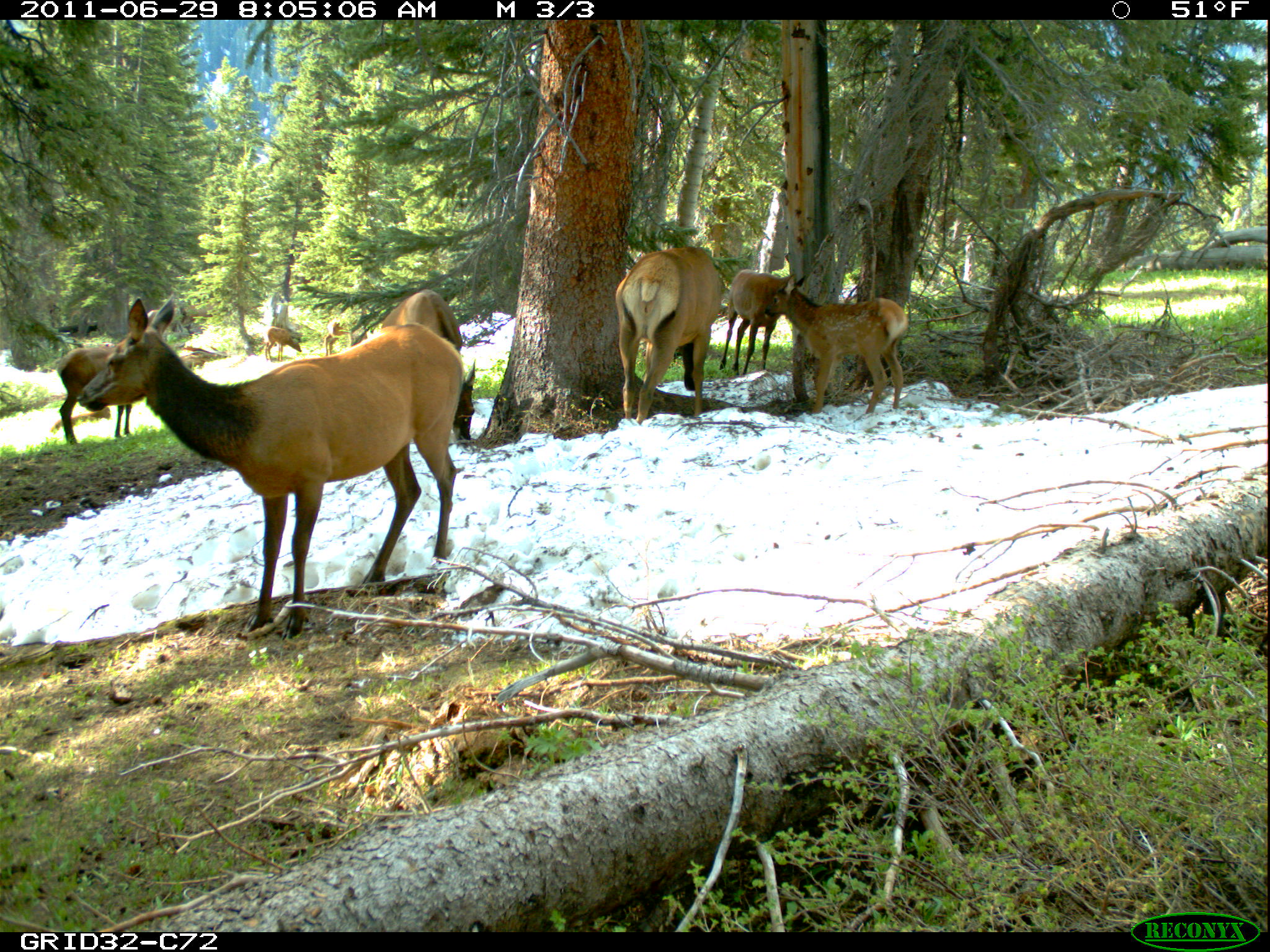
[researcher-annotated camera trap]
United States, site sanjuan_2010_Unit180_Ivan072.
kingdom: Animalia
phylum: Chordata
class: Mammalia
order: Artiodactyla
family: Cervidae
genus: Cervus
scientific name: Cervus elaphus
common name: red deer